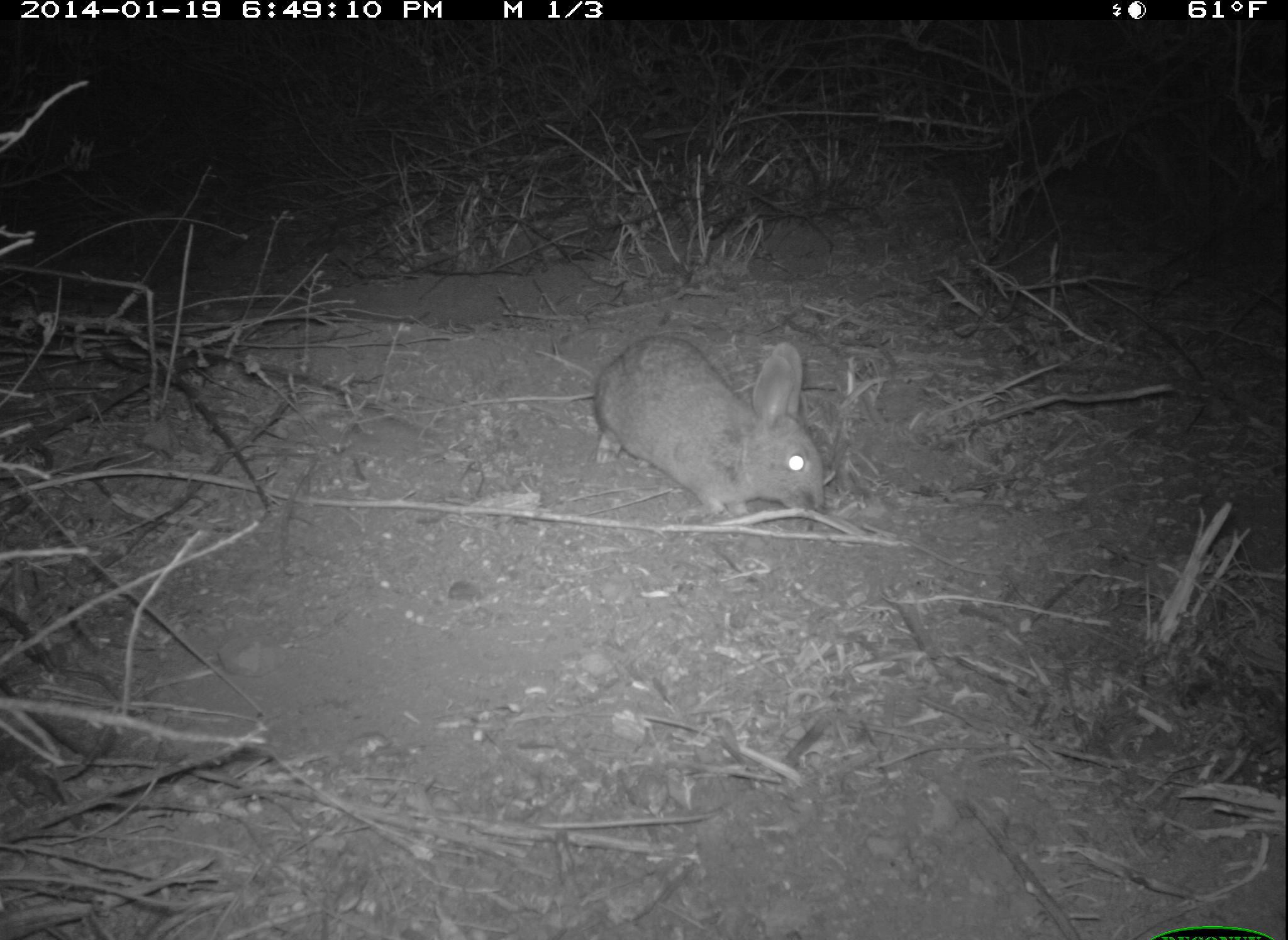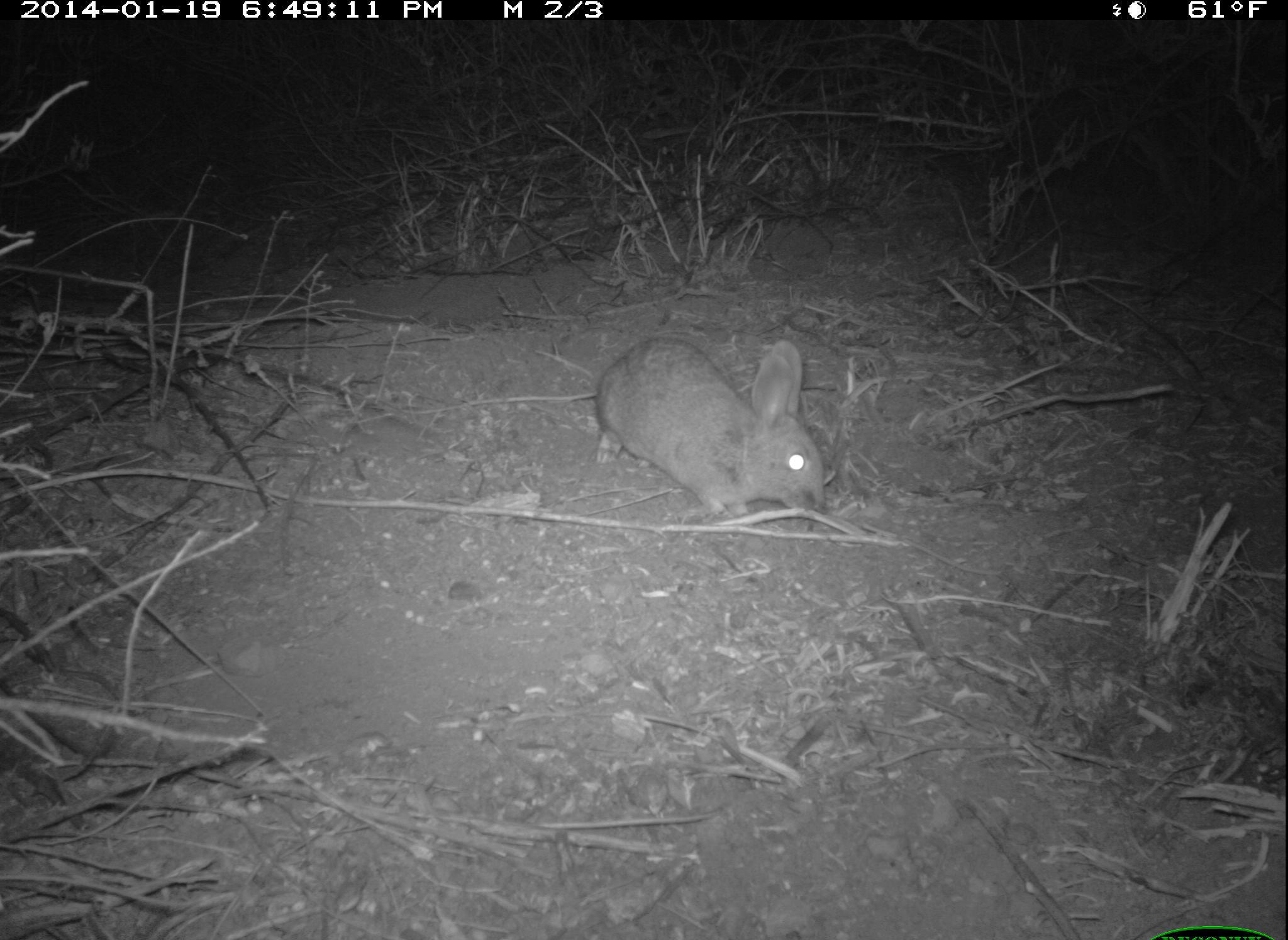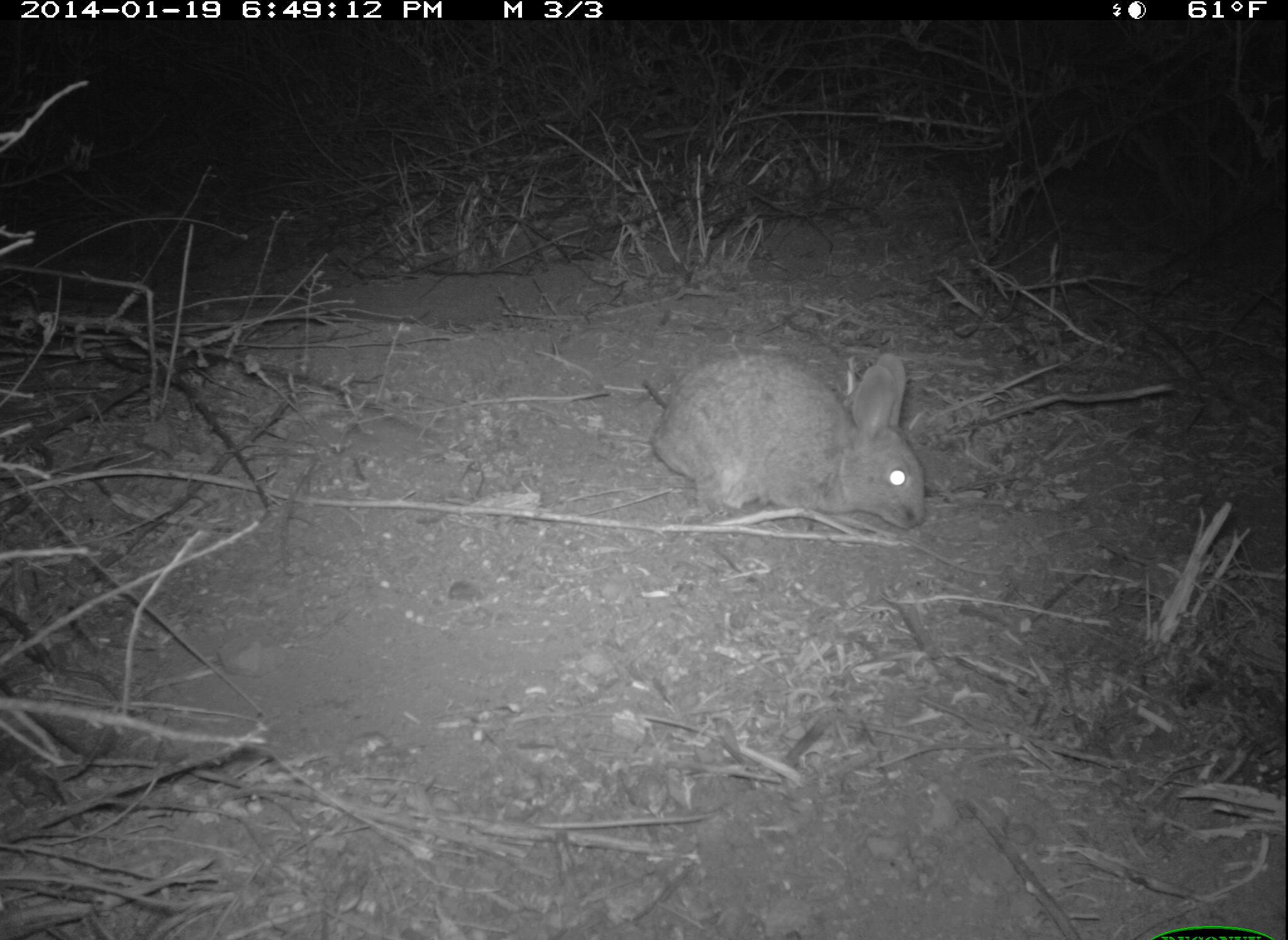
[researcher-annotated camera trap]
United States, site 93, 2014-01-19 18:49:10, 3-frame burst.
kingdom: Animalia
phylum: Chordata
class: Mammalia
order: Lagomorpha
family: Leporidae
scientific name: Leporidae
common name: rabbits and hares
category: rabbit